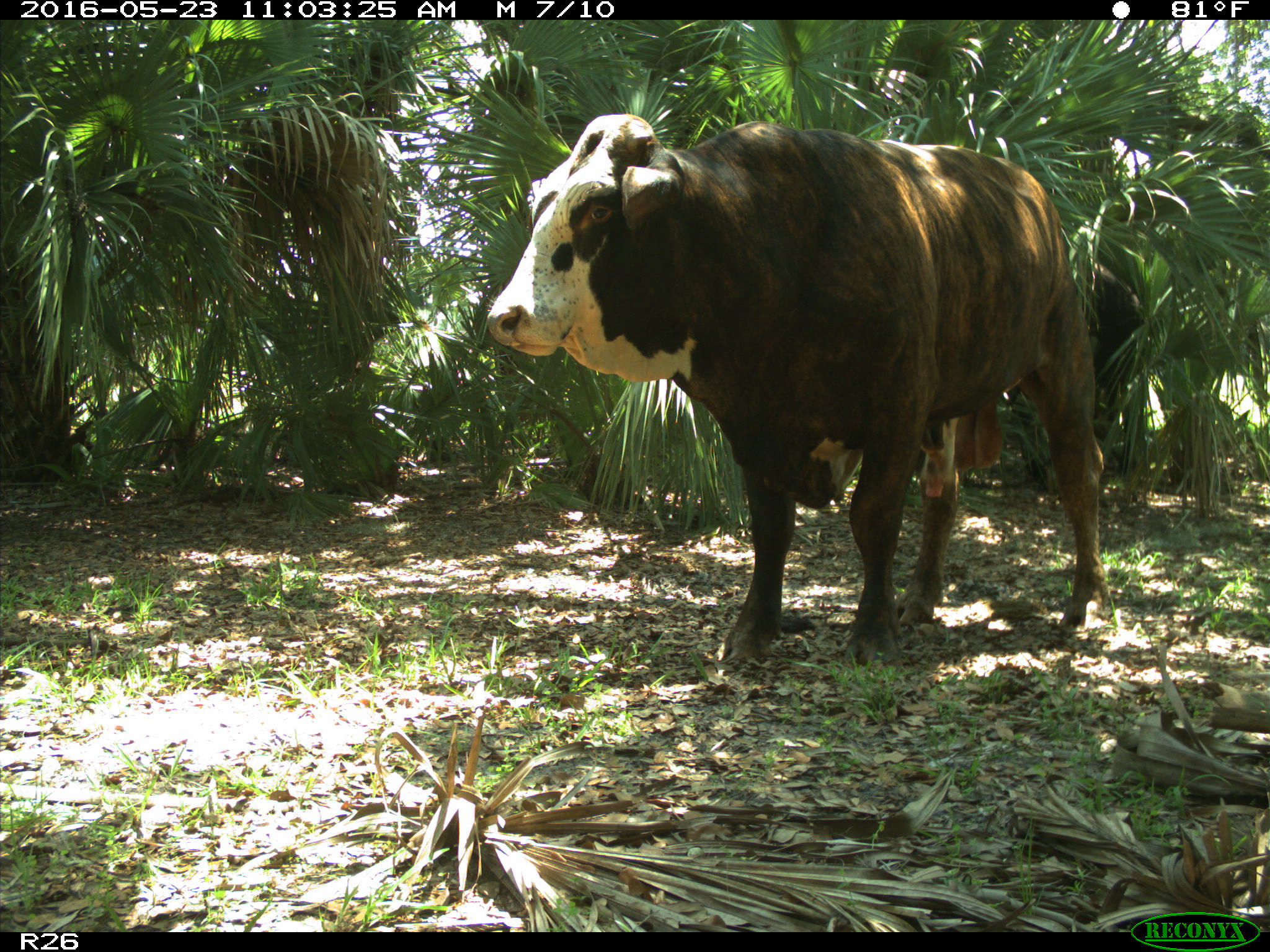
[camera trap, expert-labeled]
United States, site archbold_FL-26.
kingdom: Animalia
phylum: Chordata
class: Mammalia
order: Artiodactyla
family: Bovidae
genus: Bos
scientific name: Bos taurus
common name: domestic cow